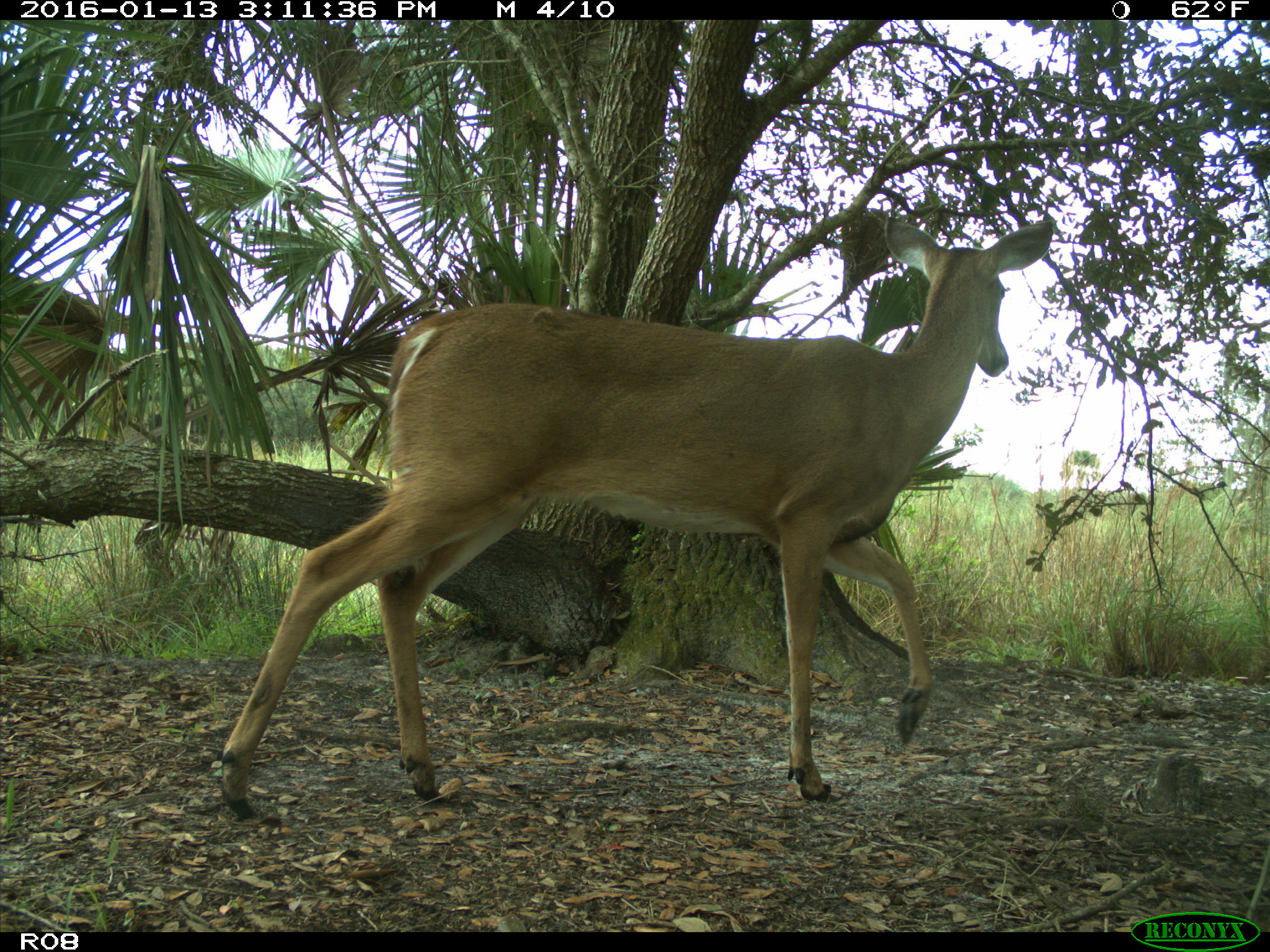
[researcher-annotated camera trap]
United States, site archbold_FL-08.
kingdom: Animalia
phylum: Chordata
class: Mammalia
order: Artiodactyla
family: Cervidae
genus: Odocoileus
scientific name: Odocoileus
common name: deer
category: unidentified deer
Unidentified deer (deer) (Odocoileus).